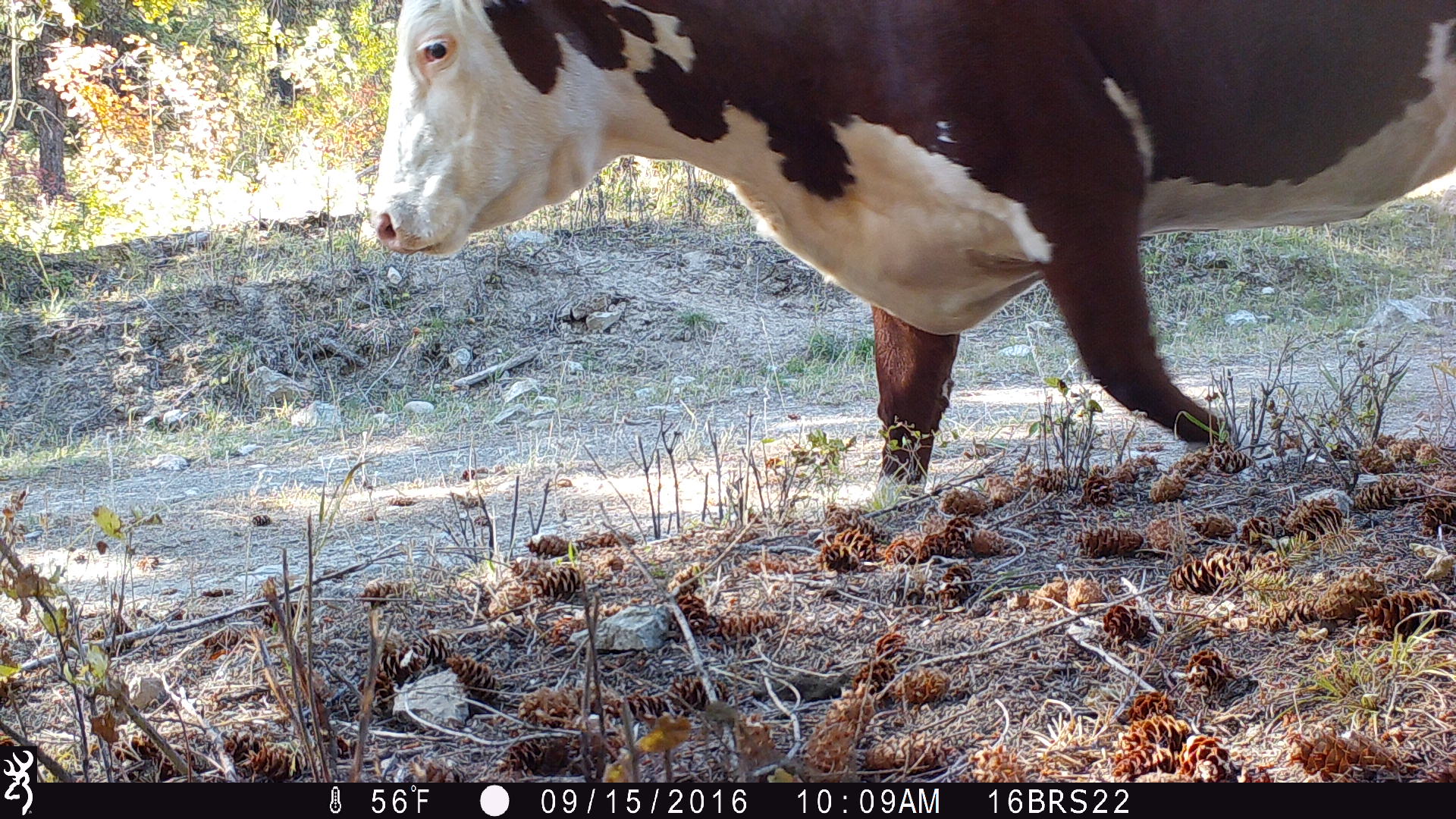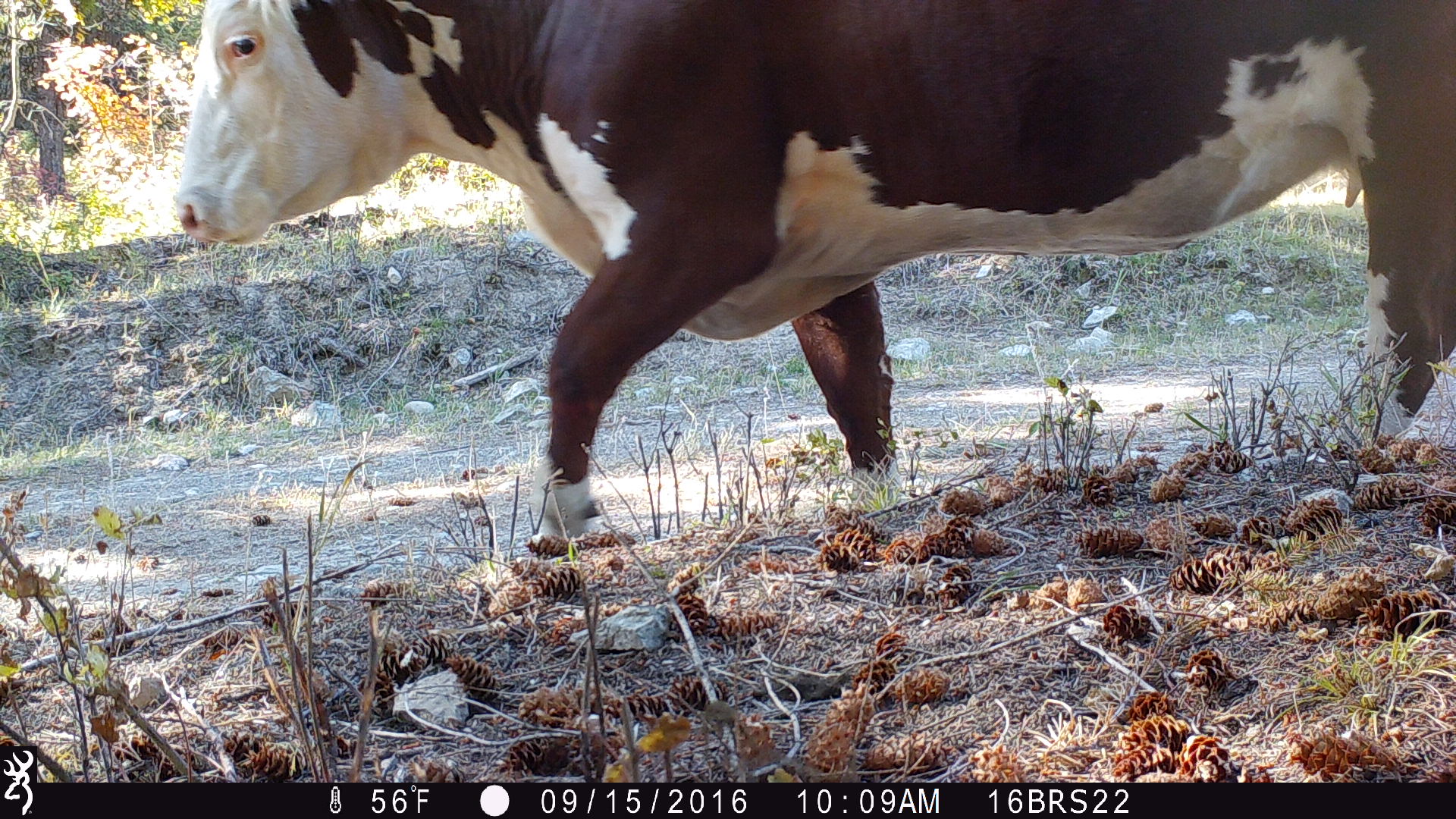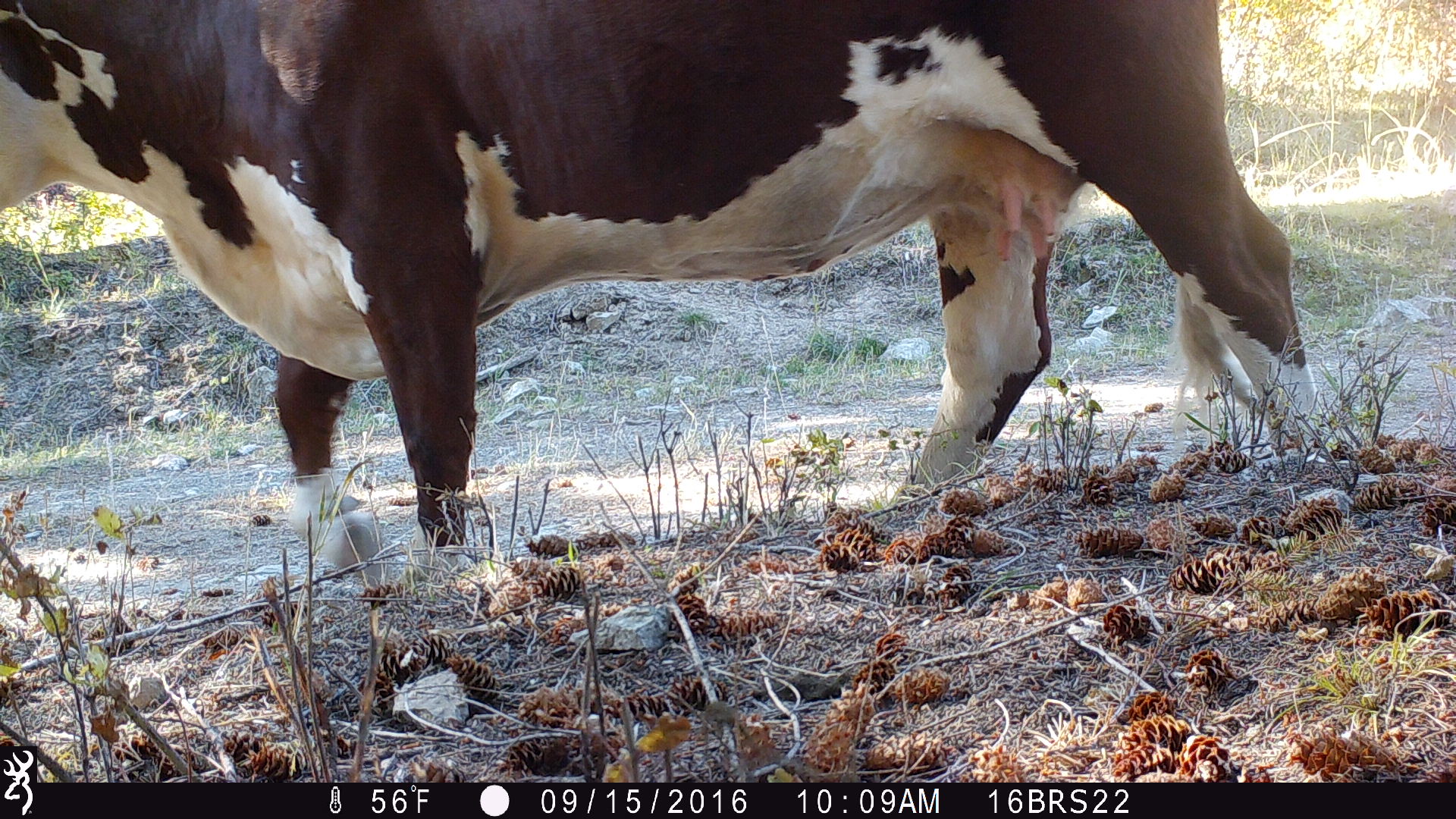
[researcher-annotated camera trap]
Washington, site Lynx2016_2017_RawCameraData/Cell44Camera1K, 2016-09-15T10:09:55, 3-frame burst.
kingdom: Animalia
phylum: Chordata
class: Mammalia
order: Artiodactyla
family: Bovidae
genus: Bos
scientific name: Bos taurus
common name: domestic cattle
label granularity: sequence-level